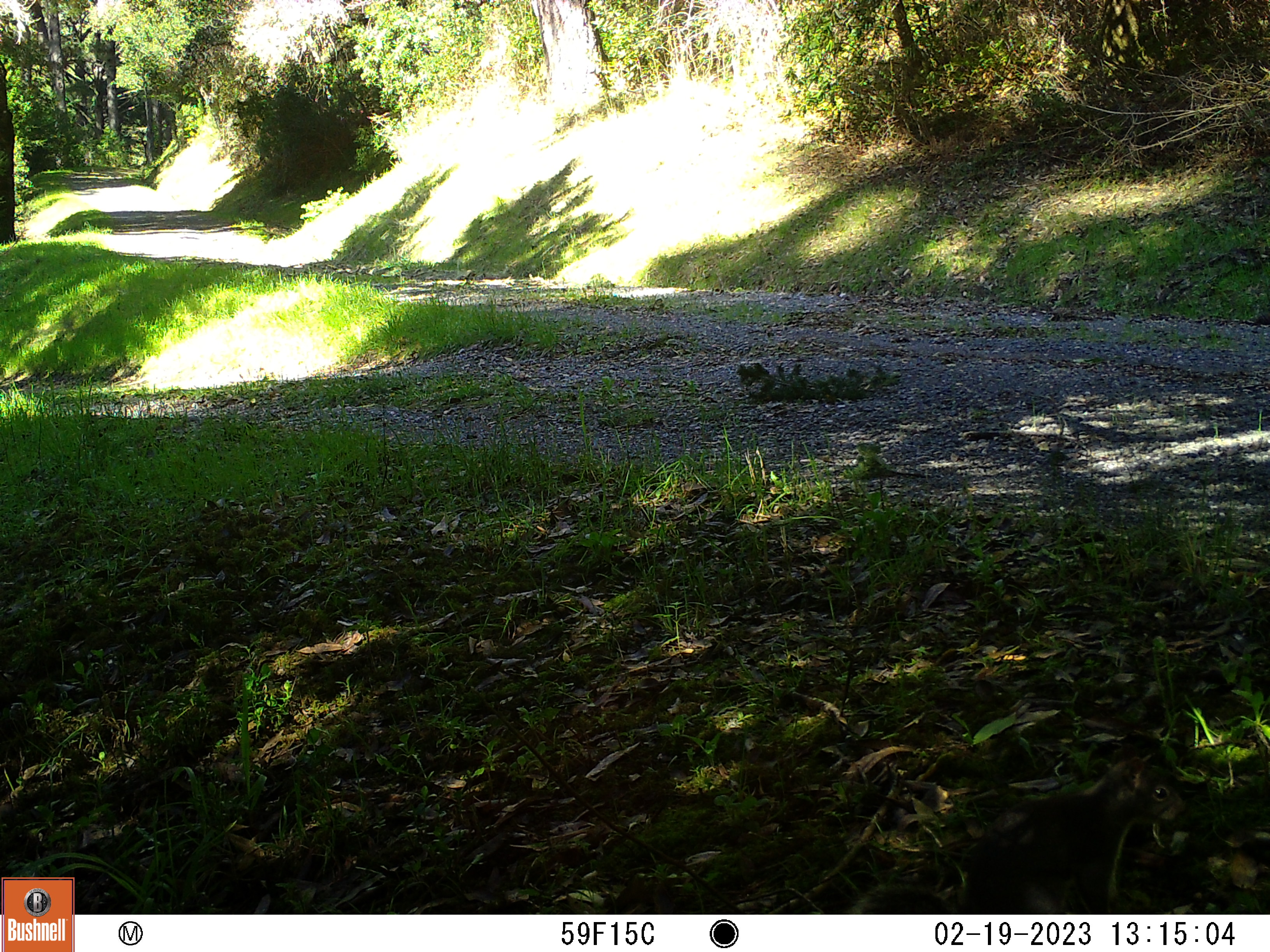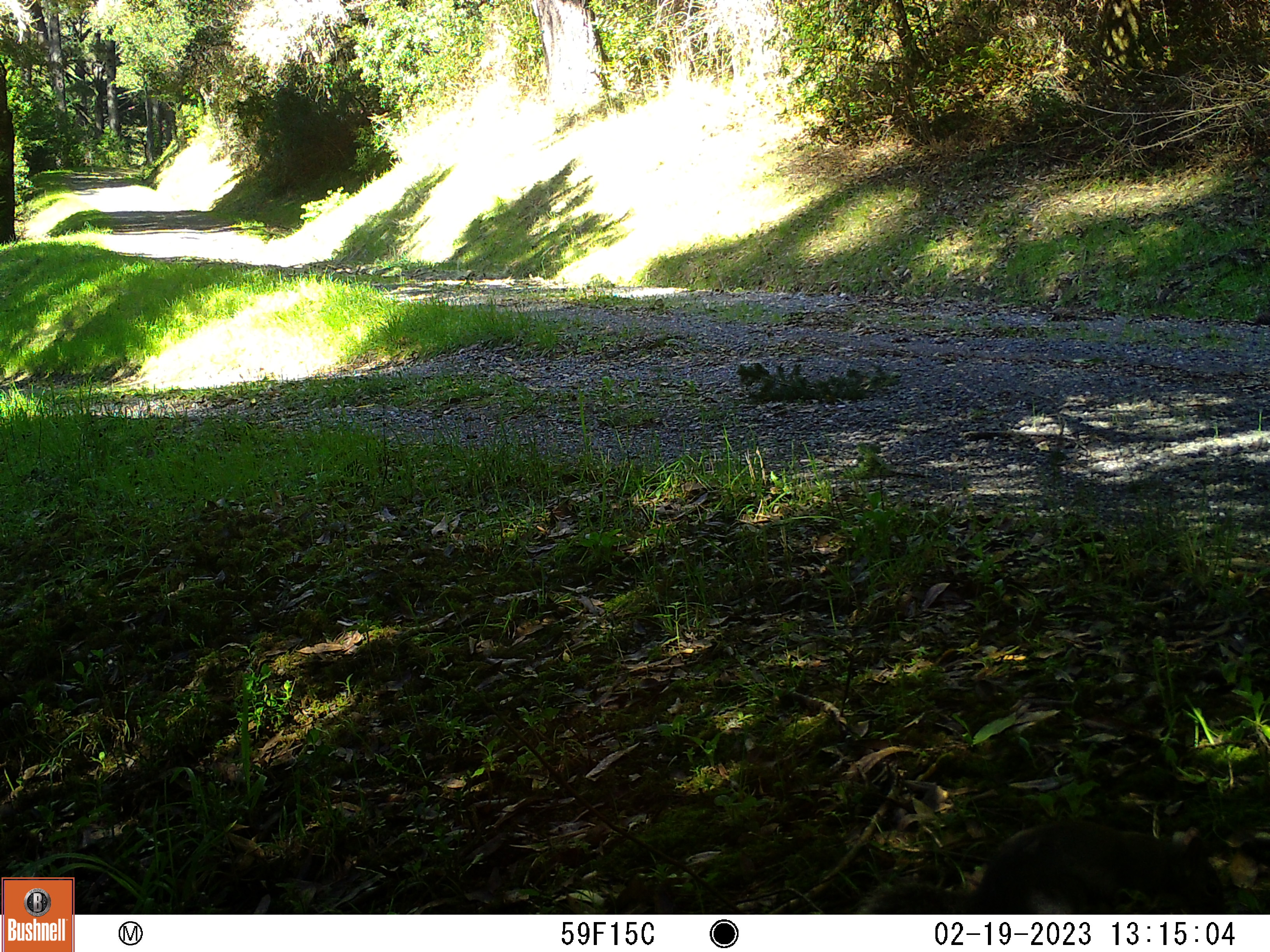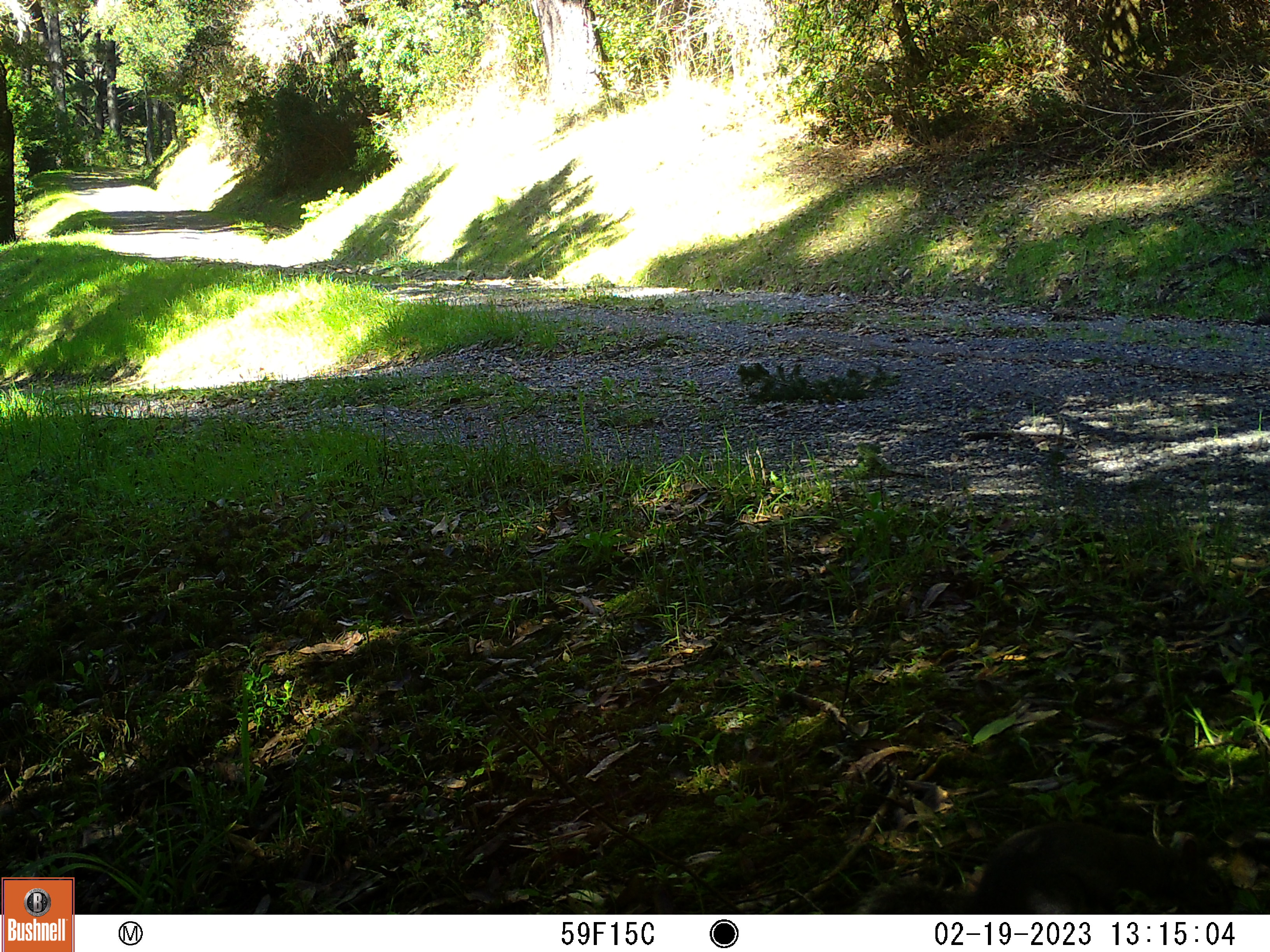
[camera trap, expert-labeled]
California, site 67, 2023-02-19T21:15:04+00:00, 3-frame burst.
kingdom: Animalia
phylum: Chordata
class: Mammalia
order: Rodentia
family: Sciuridae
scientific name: Sciuridae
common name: squirrel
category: unknown squirrel